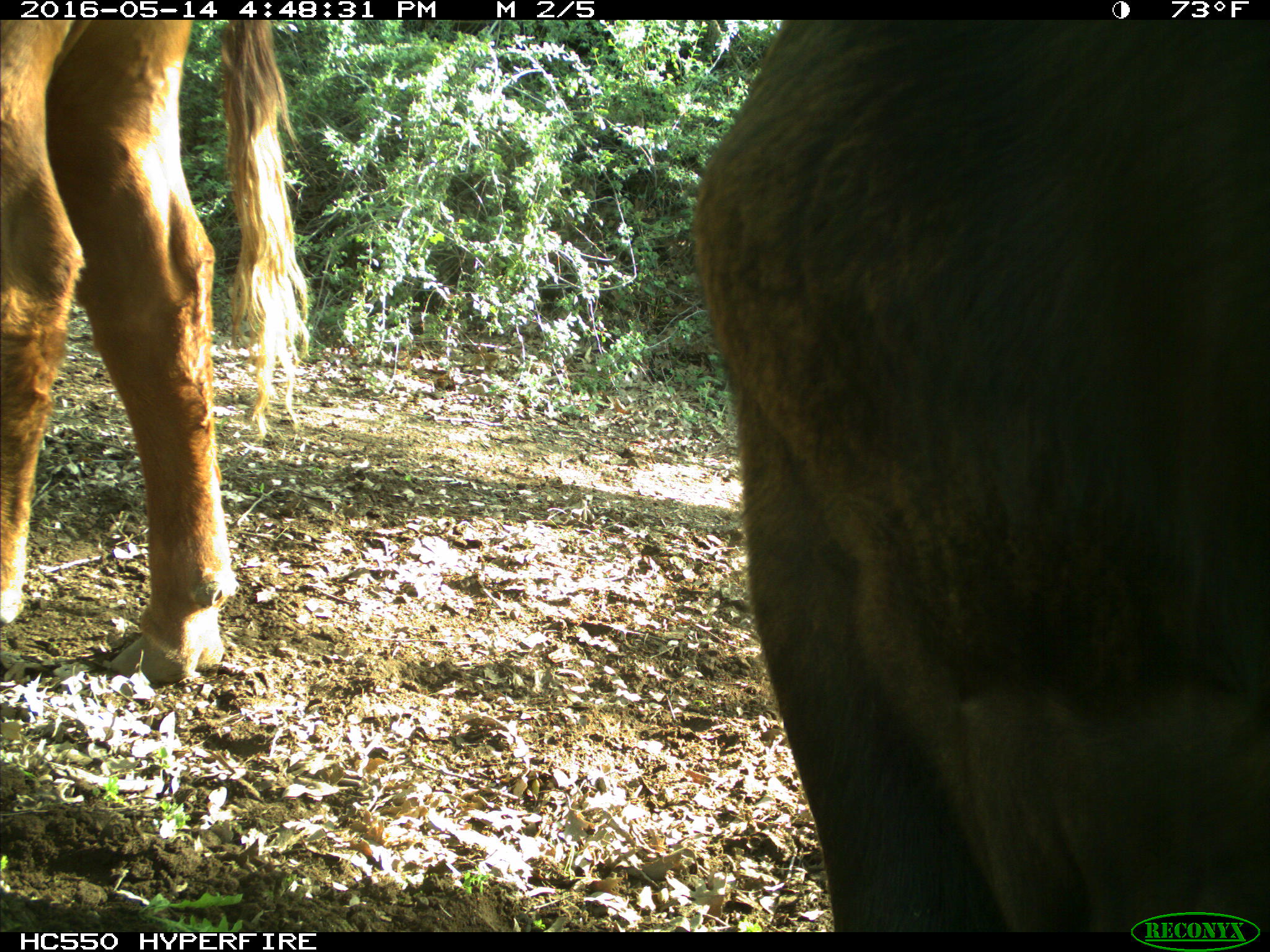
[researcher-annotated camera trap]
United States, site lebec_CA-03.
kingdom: Animalia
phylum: Chordata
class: Mammalia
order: Artiodactyla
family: Bovidae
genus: Bos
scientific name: Bos taurus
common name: domestic cow